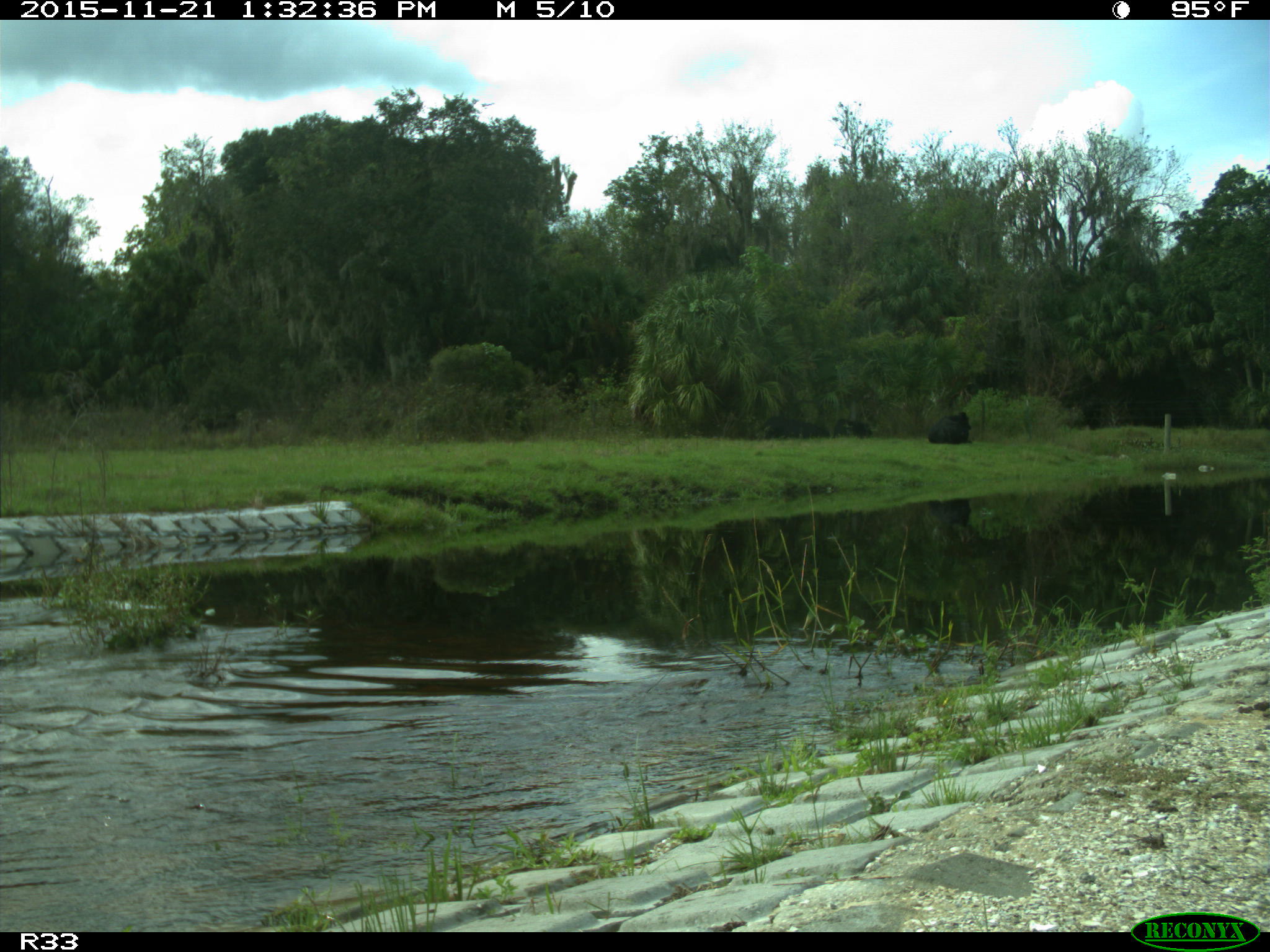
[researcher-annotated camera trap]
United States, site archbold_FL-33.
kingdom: Animalia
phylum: Chordata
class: Mammalia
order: Artiodactyla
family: Bovidae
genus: Bos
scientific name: Bos taurus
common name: domestic cow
Bos taurus (domestic cow).